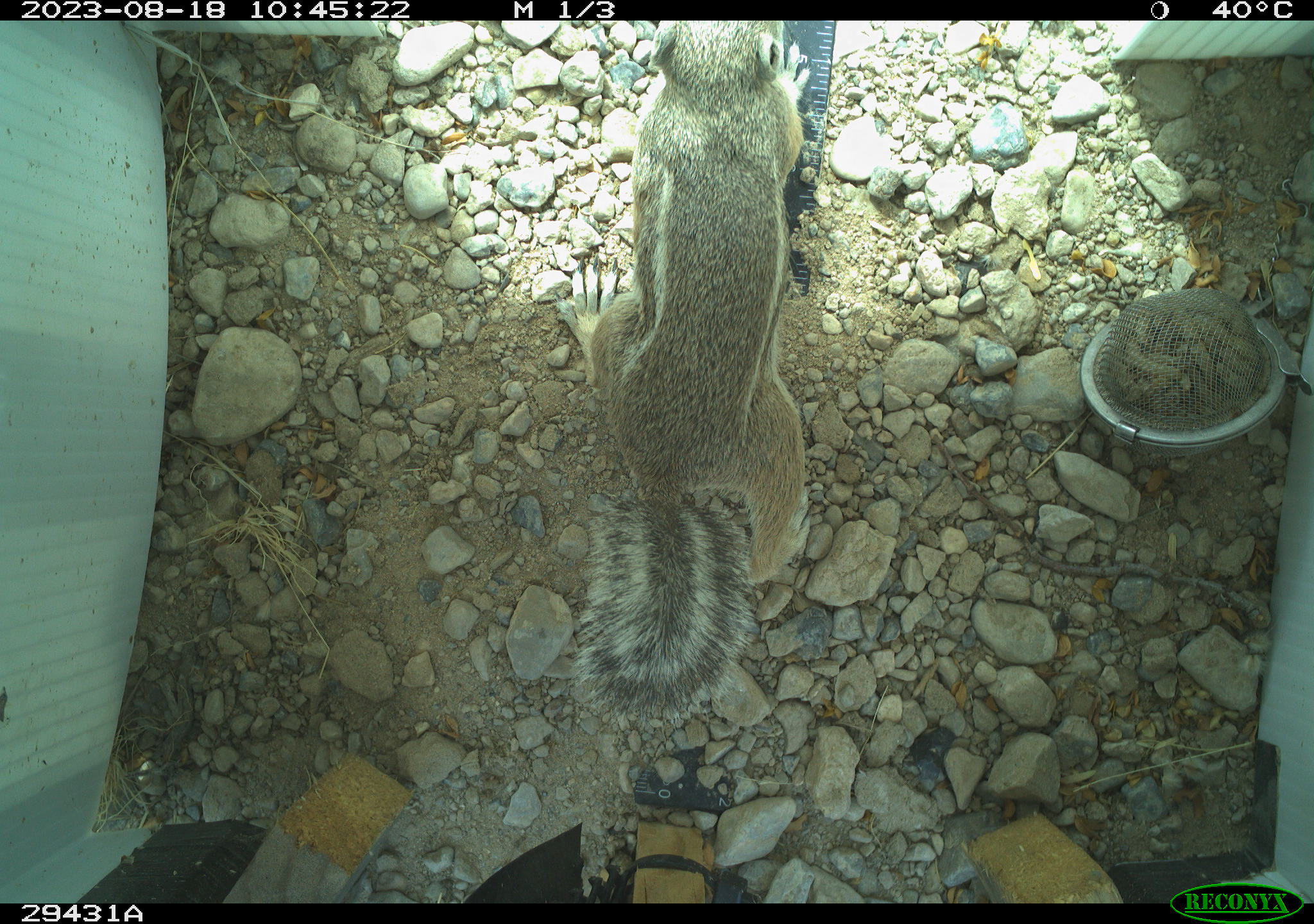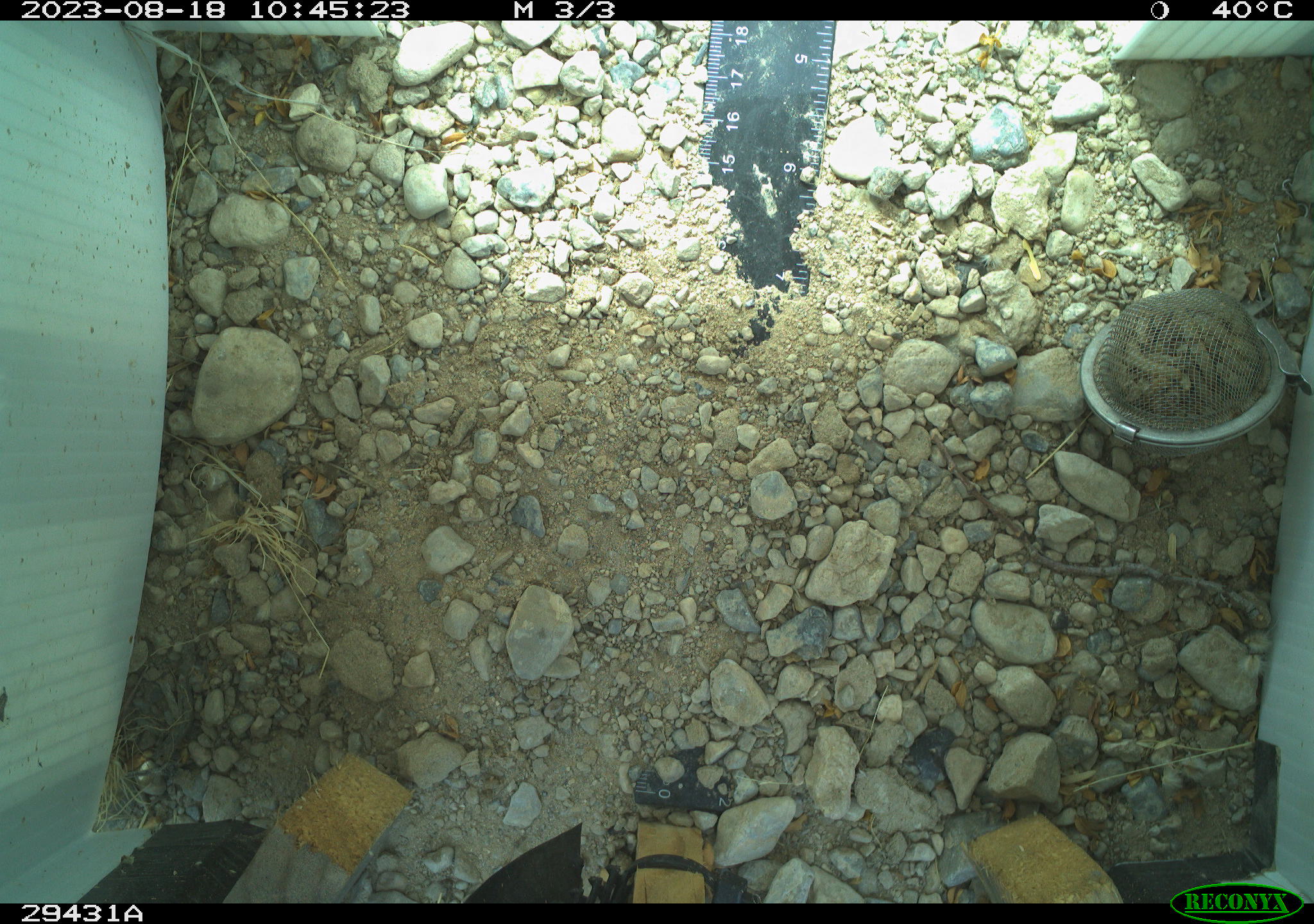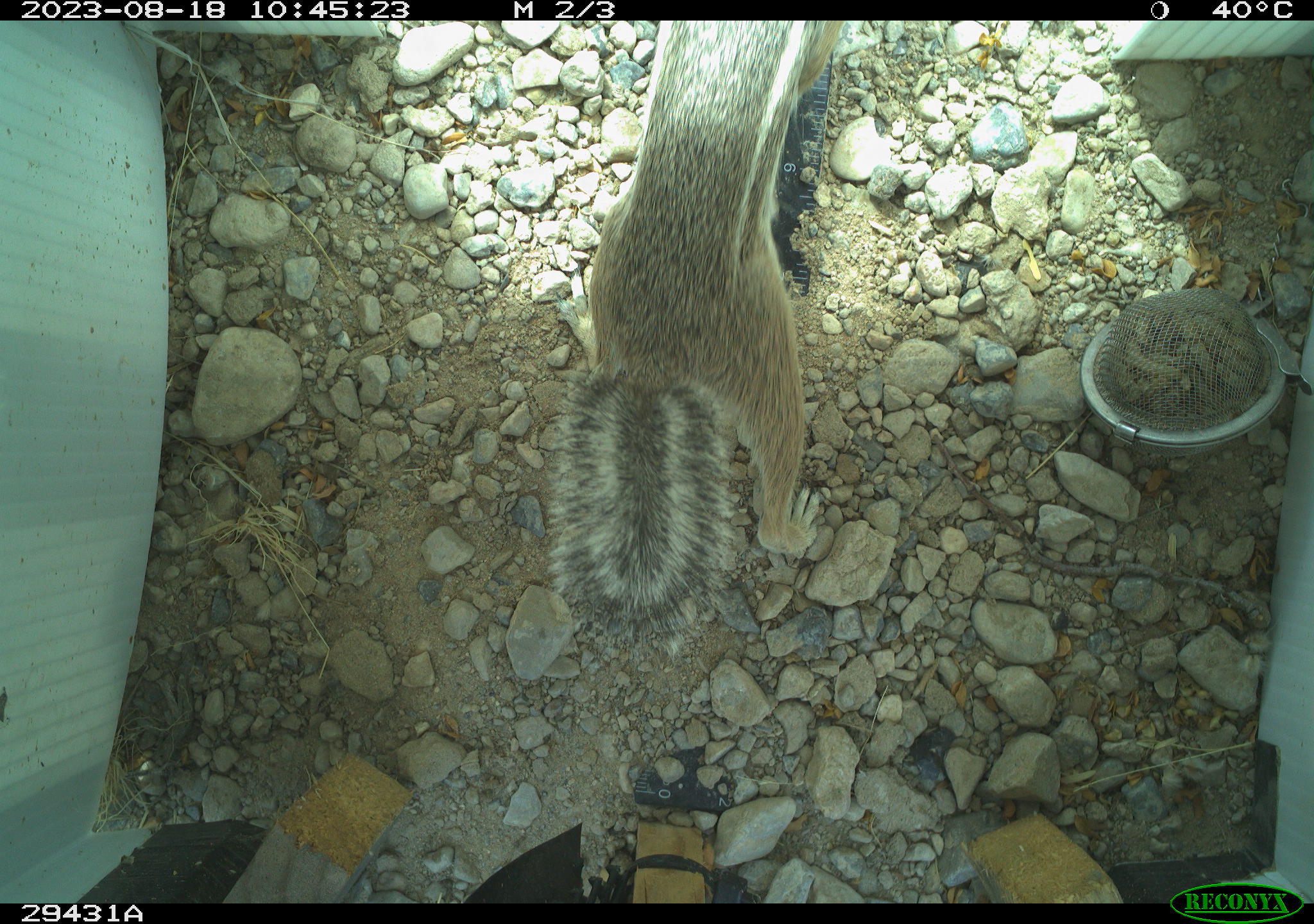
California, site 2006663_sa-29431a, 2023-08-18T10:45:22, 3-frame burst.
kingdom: Animalia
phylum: Chordata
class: Mammalia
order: Rodentia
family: Sciuridae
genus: Ammospermophilus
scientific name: Ammospermophilus leucurus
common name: white-tailed antelope squirrel